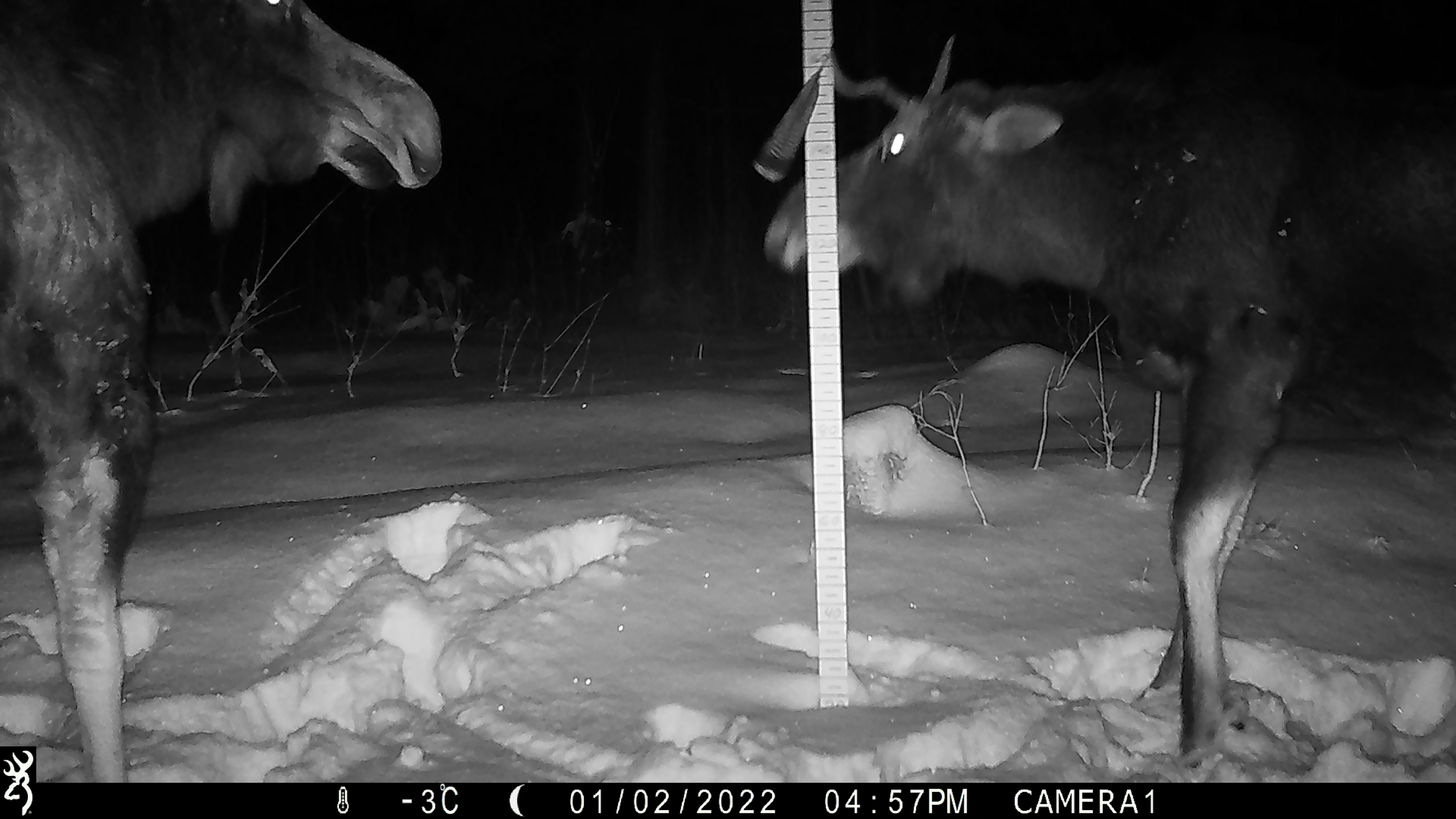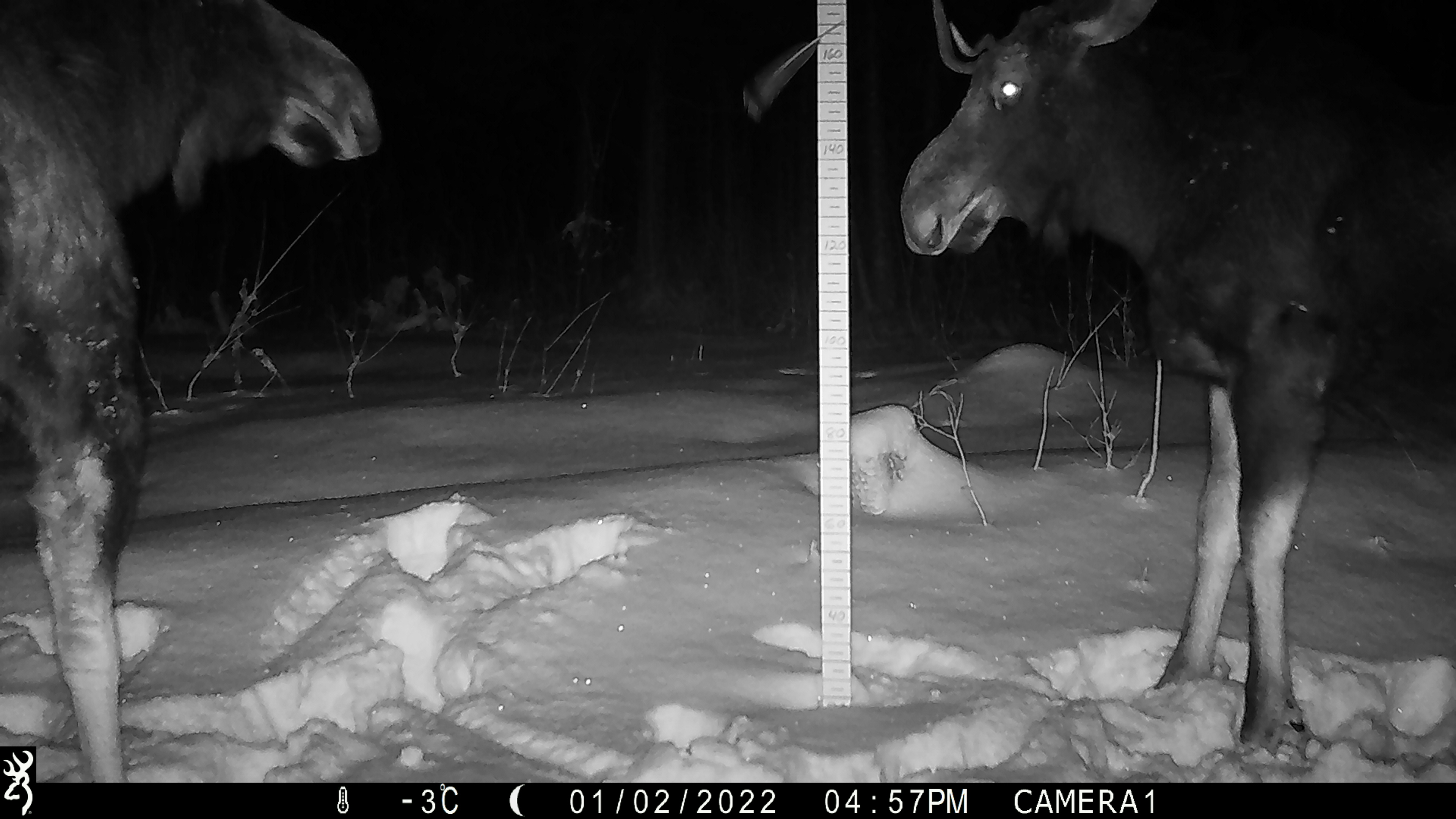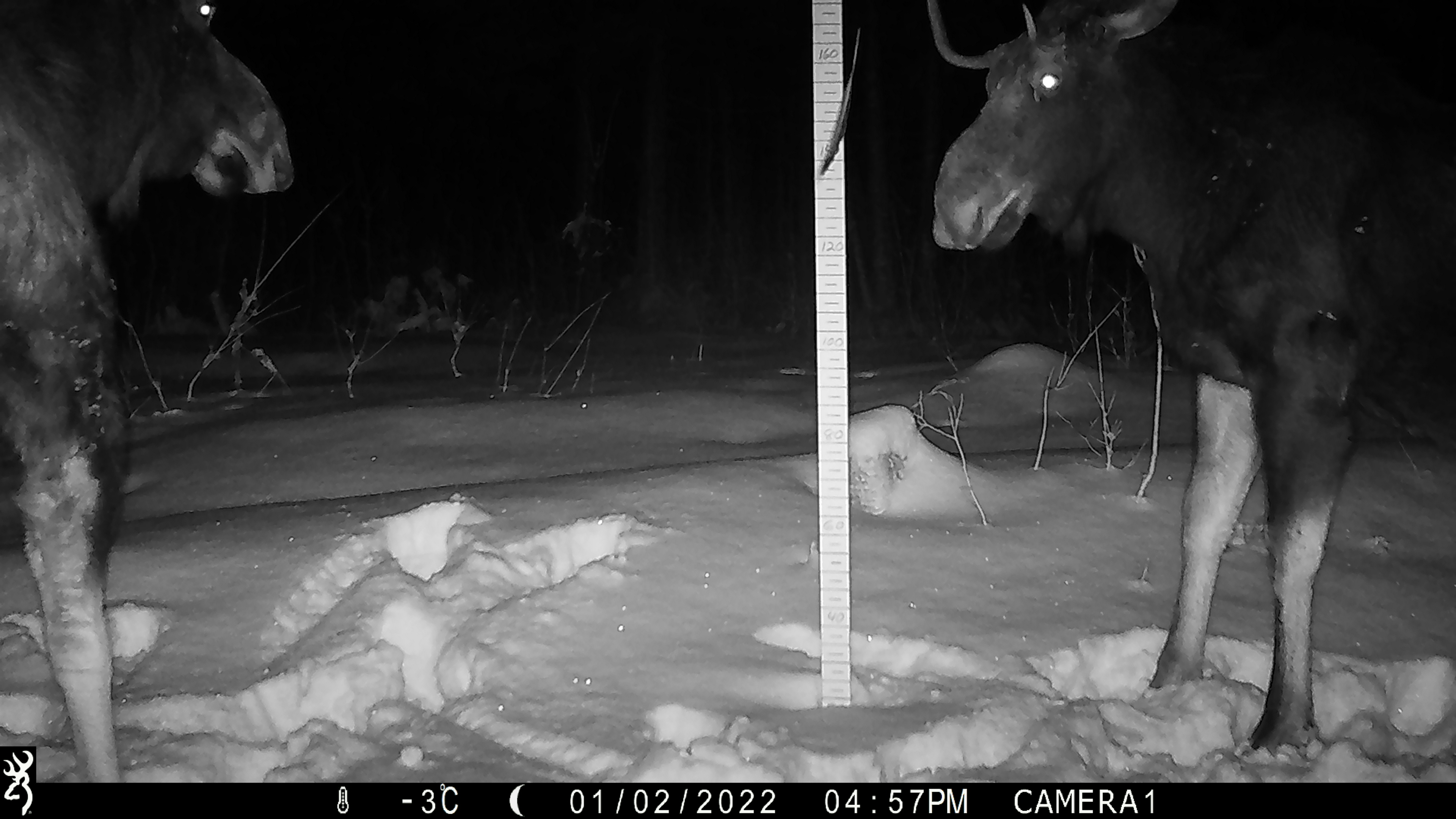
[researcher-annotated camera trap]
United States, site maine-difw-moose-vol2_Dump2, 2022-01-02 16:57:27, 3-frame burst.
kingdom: Animalia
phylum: Chordata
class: Mammalia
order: Artiodactyla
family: Cervidae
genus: Alces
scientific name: Alces alces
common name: moose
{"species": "moose (Alces alces)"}